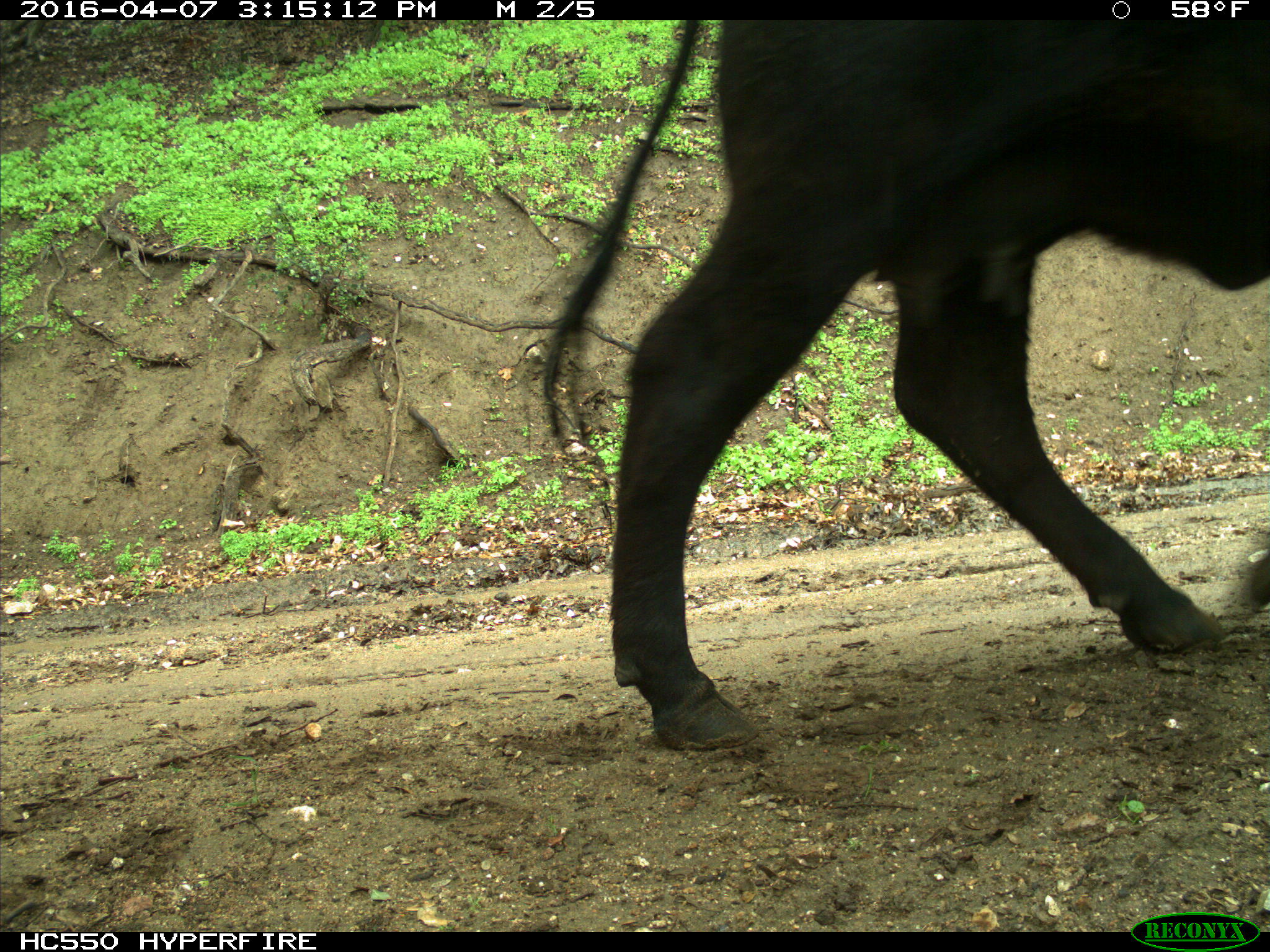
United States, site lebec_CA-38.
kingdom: Animalia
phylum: Chordata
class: Mammalia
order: Artiodactyla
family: Bovidae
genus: Bos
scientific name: Bos taurus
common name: domestic cow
Bos taurus (domestic cow).